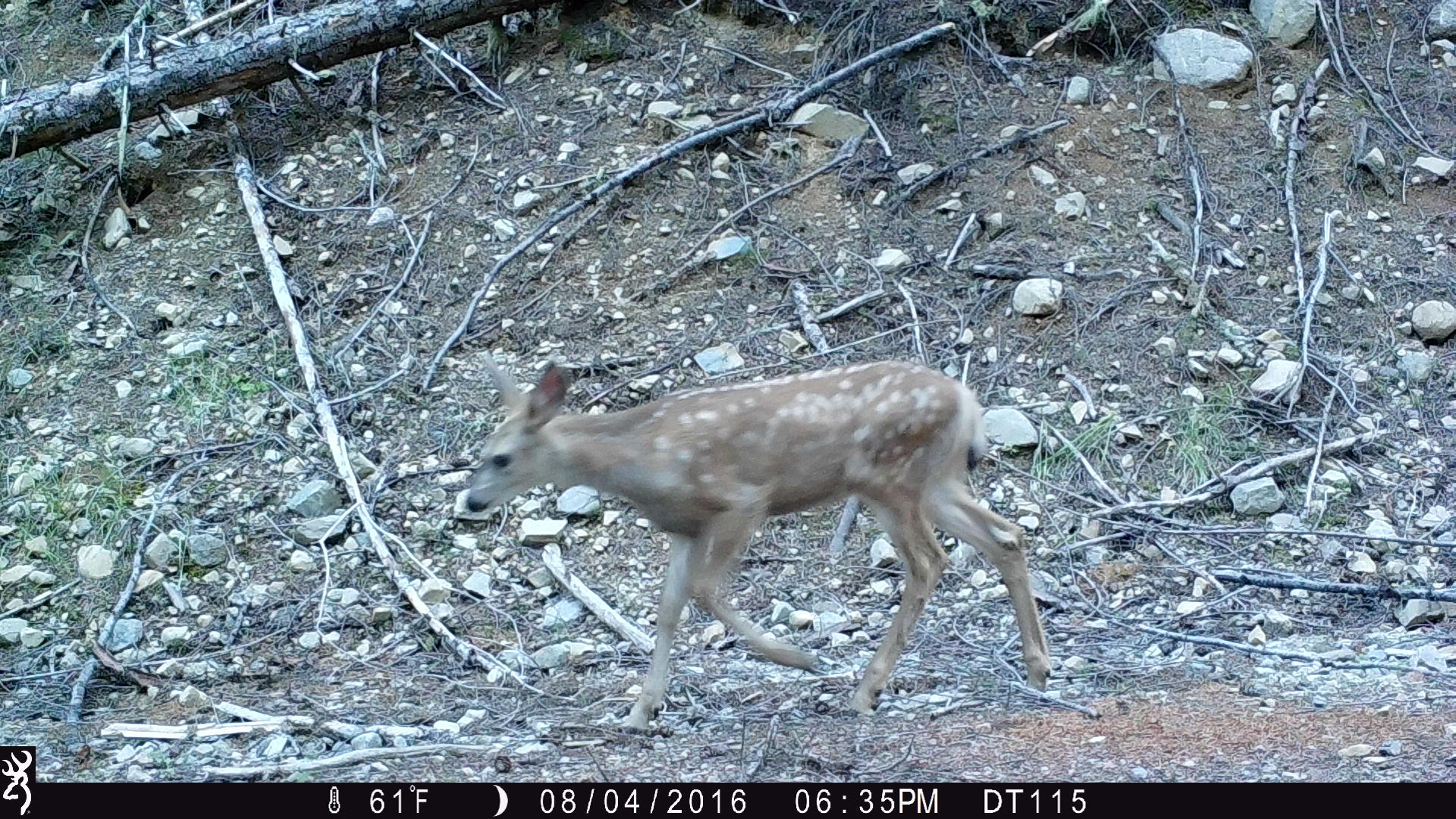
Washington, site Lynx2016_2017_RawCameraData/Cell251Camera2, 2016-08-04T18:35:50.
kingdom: Animalia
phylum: Chordata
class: Mammalia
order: Artiodactyla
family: Cervidae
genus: Odocoileus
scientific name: Odocoileus hemionus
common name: mule deer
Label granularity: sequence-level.